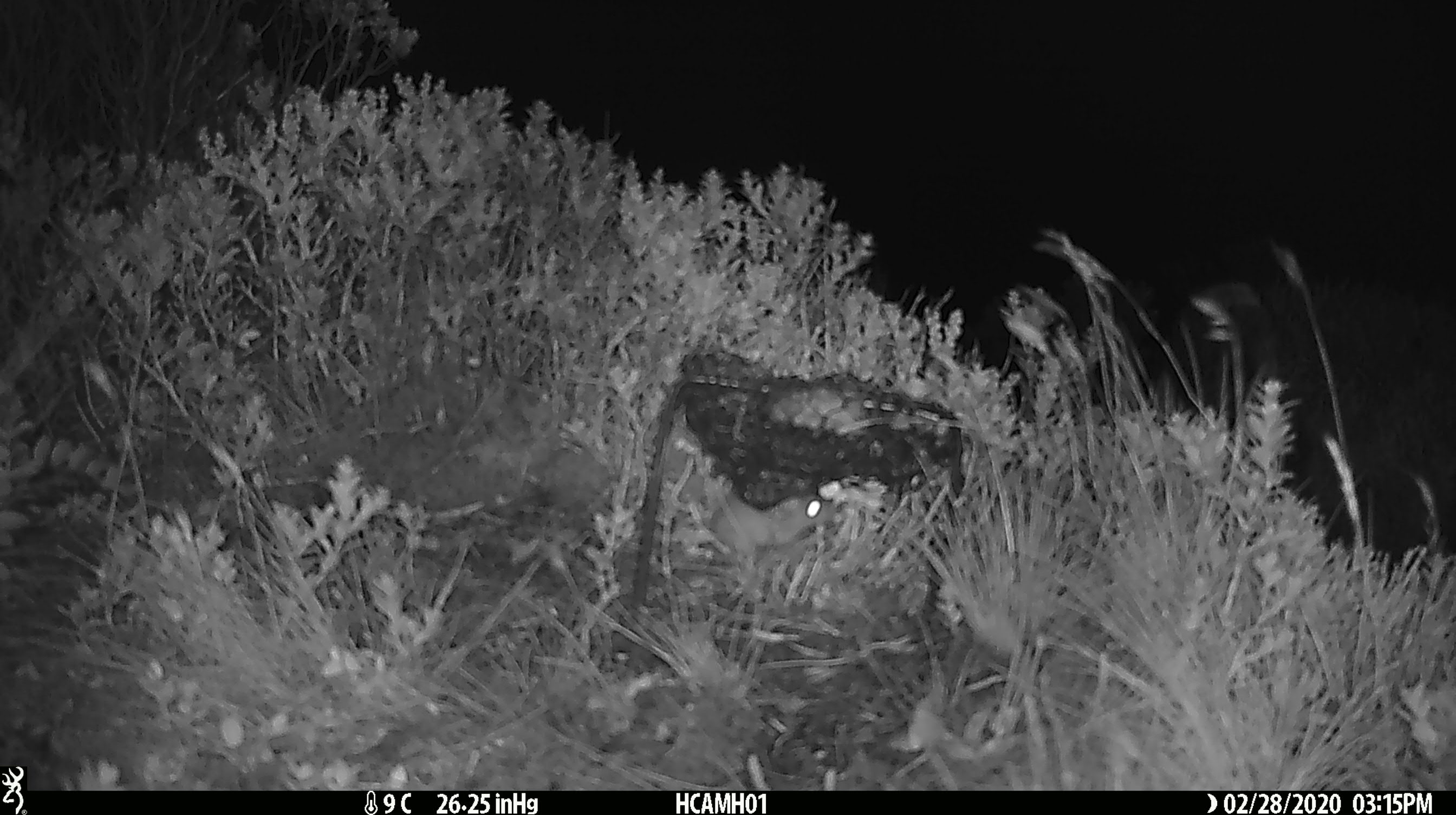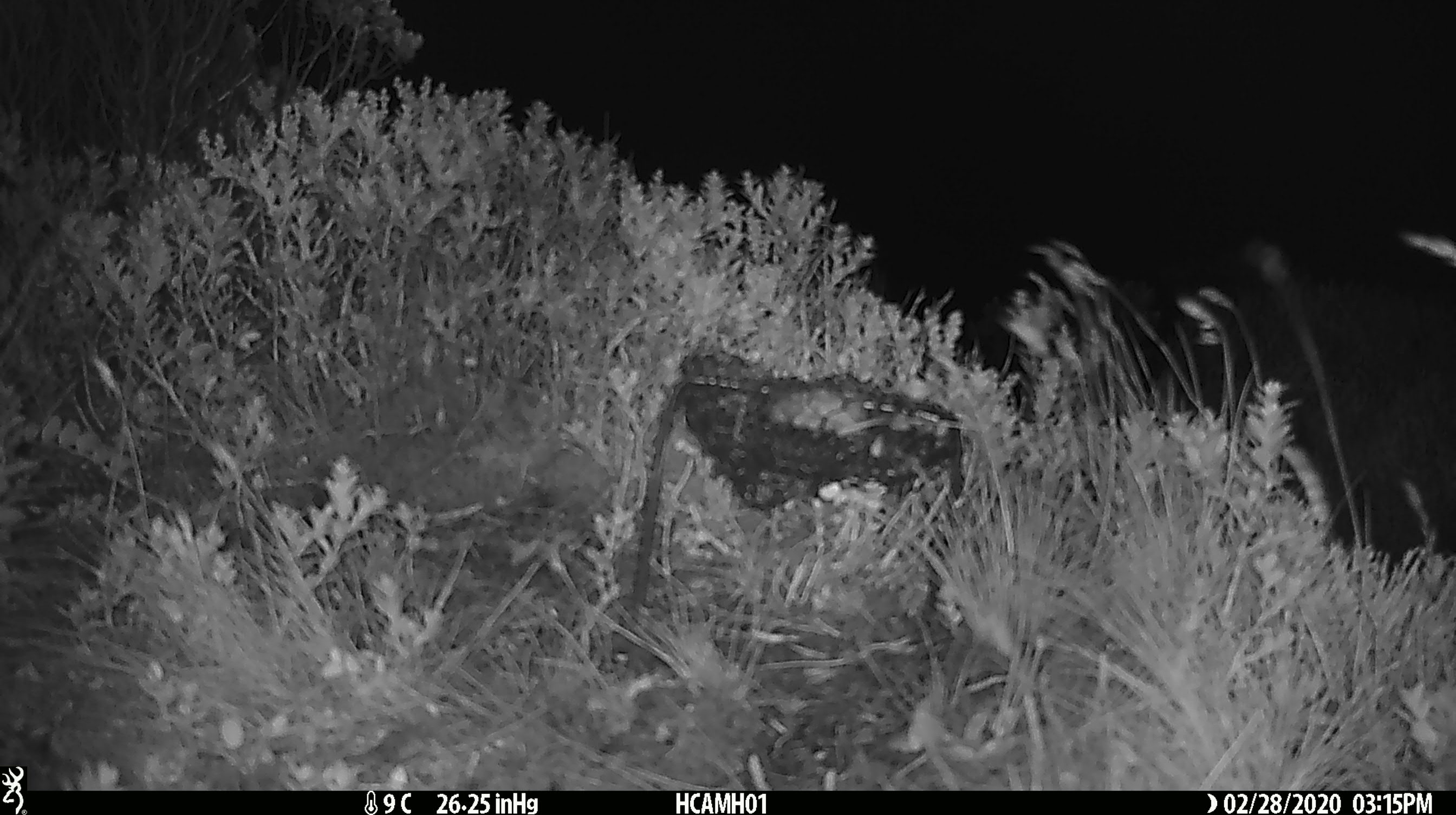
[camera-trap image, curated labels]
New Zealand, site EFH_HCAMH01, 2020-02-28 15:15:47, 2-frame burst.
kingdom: Animalia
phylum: Chordata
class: Mammalia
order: Rodentia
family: Muridae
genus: Mus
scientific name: Mus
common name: mouse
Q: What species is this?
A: Mouse (Mus).